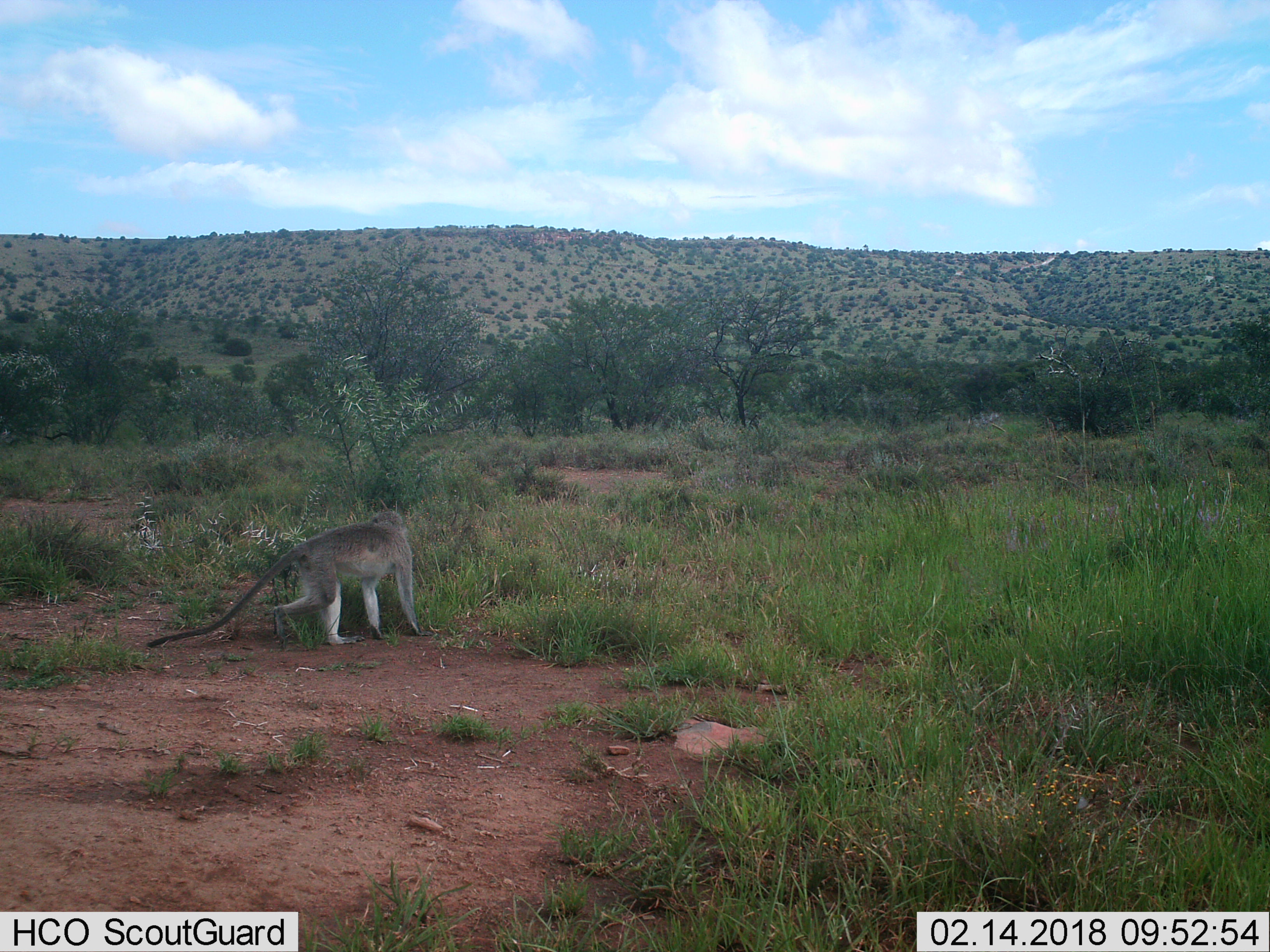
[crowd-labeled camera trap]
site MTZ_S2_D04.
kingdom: Animalia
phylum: Chordata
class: Mammalia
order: Primates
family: Cercopithecidae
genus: Chlorocebus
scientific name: Chlorocebus pygerythrus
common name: vervet monkey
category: monkeyvervet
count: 1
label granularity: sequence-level